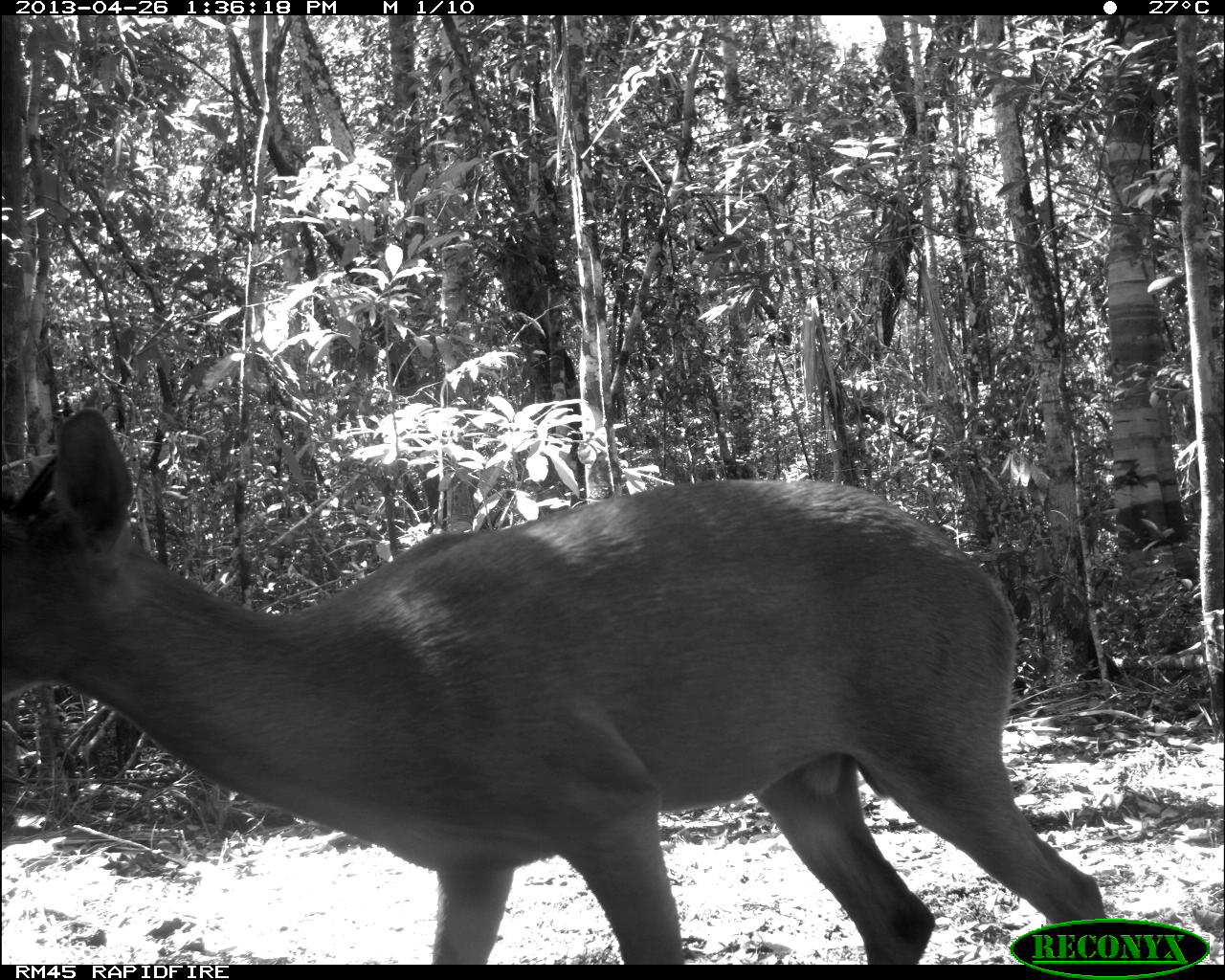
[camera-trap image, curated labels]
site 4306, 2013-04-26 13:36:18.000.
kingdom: Animalia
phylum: Chordata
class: Mammalia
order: Artiodactyla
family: Cervidae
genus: Odocoileus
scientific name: Odocoileus pandora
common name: yucatán brown brocket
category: mazama pandora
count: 1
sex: male